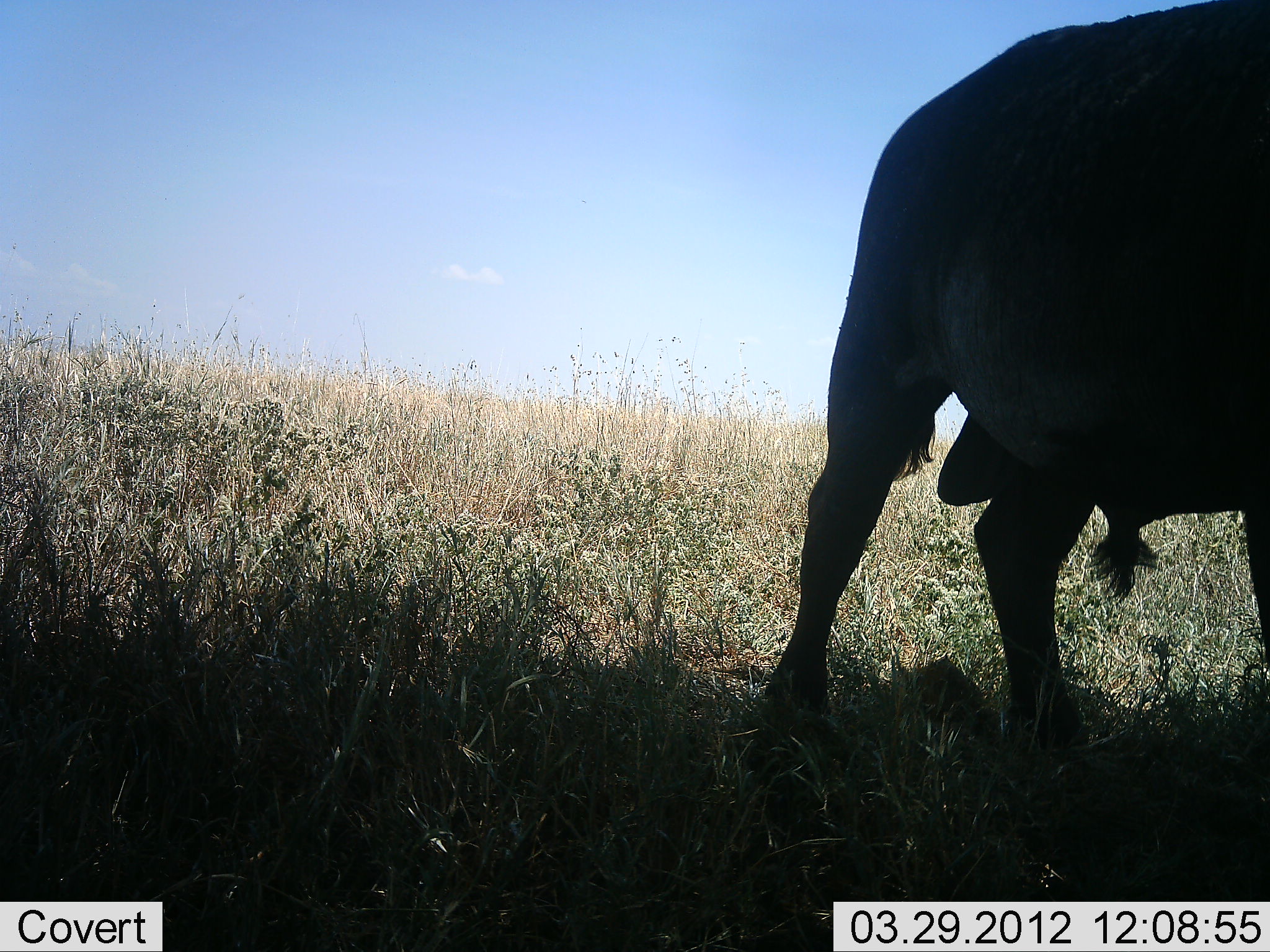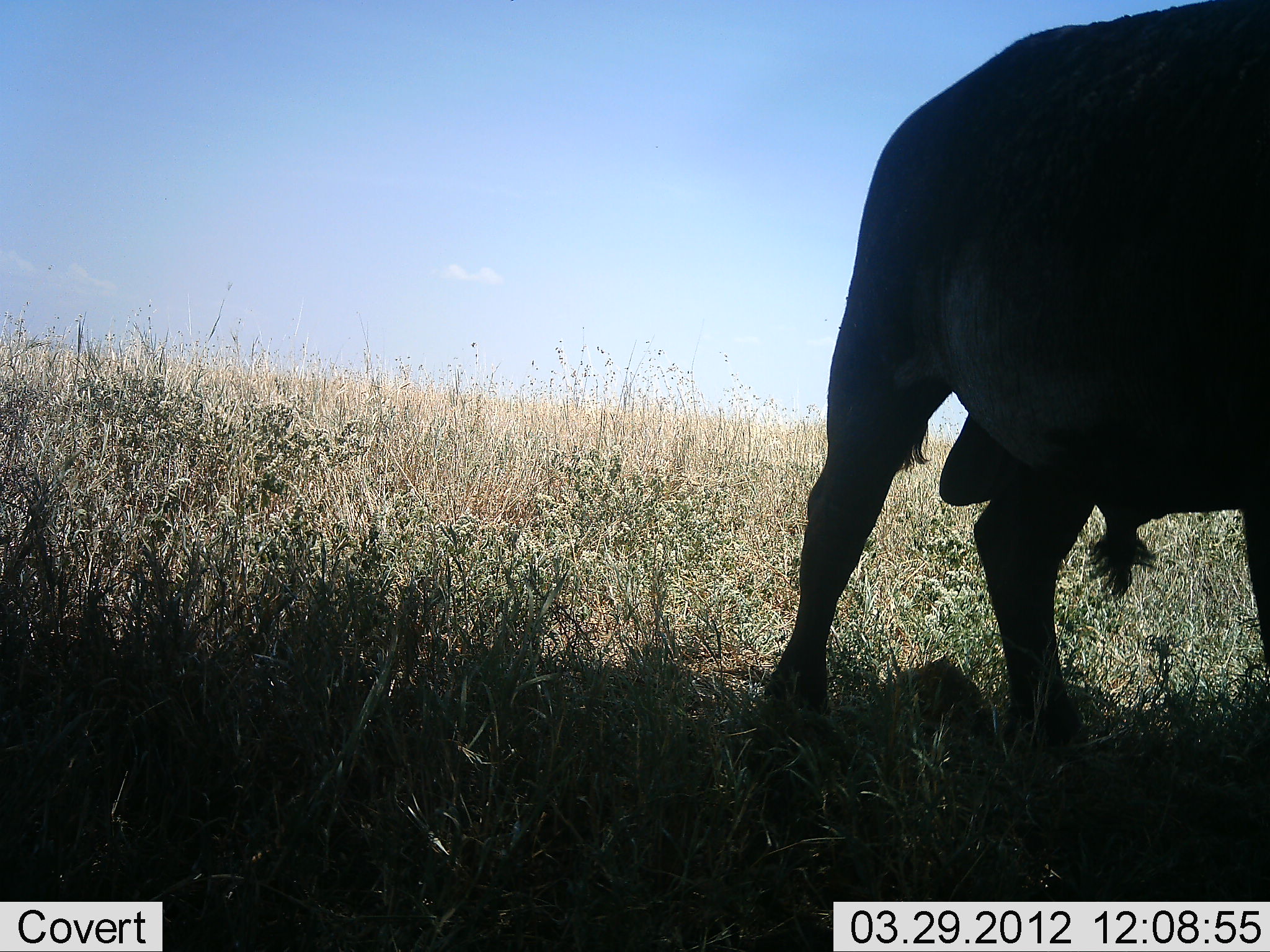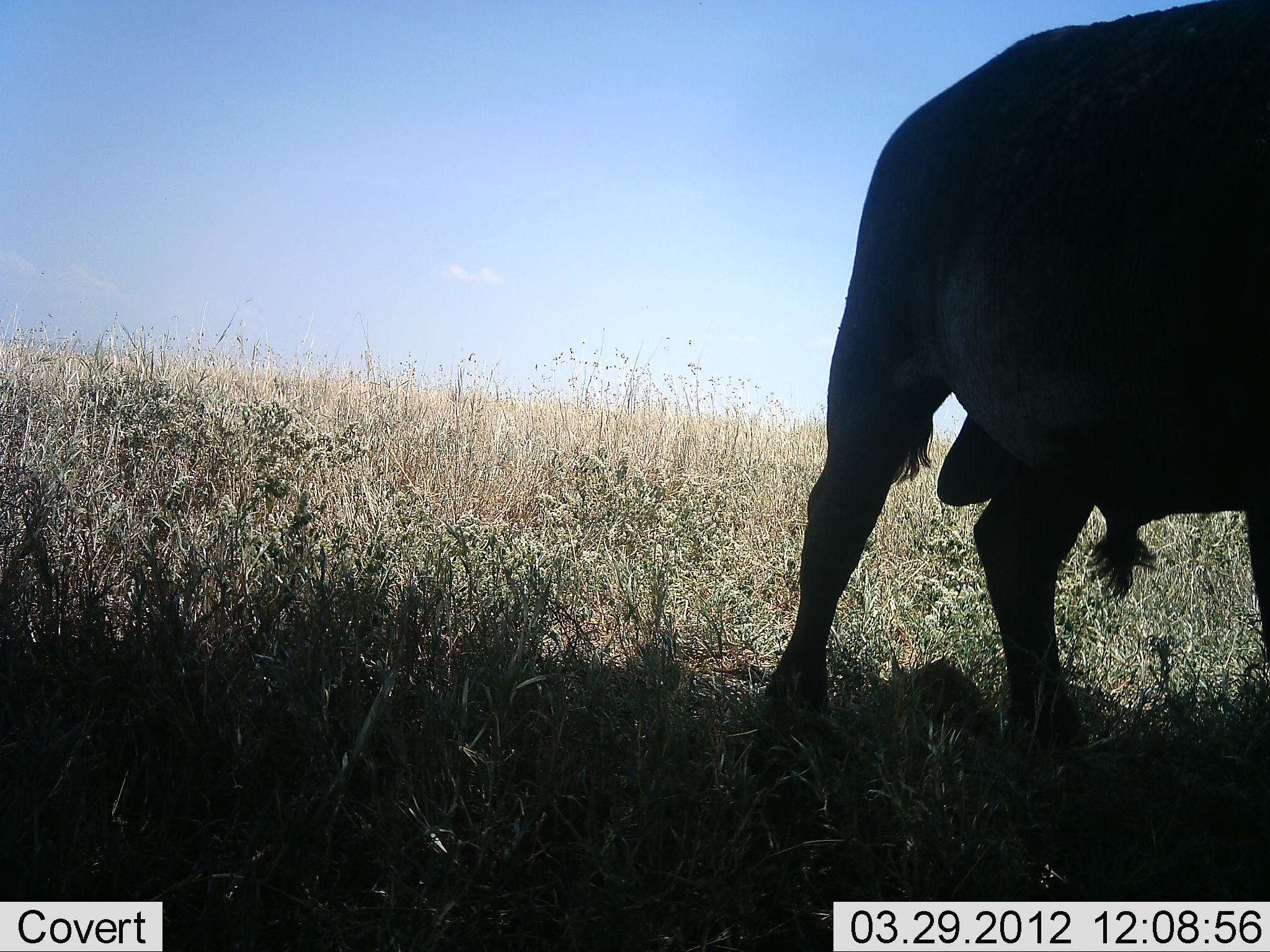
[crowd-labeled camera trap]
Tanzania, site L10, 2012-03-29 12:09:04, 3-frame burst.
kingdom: Animalia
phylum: Chordata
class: Mammalia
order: Artiodactyla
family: Bovidae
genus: Syncerus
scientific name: Syncerus caffer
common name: cape buffalo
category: buffalo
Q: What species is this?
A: Buffalo (cape buffalo) (Syncerus caffer).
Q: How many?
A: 1.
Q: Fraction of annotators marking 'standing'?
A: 86%.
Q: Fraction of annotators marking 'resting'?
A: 0%.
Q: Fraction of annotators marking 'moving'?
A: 7%.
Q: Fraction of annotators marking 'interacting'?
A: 0%.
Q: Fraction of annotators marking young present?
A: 0%.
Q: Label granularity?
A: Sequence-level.